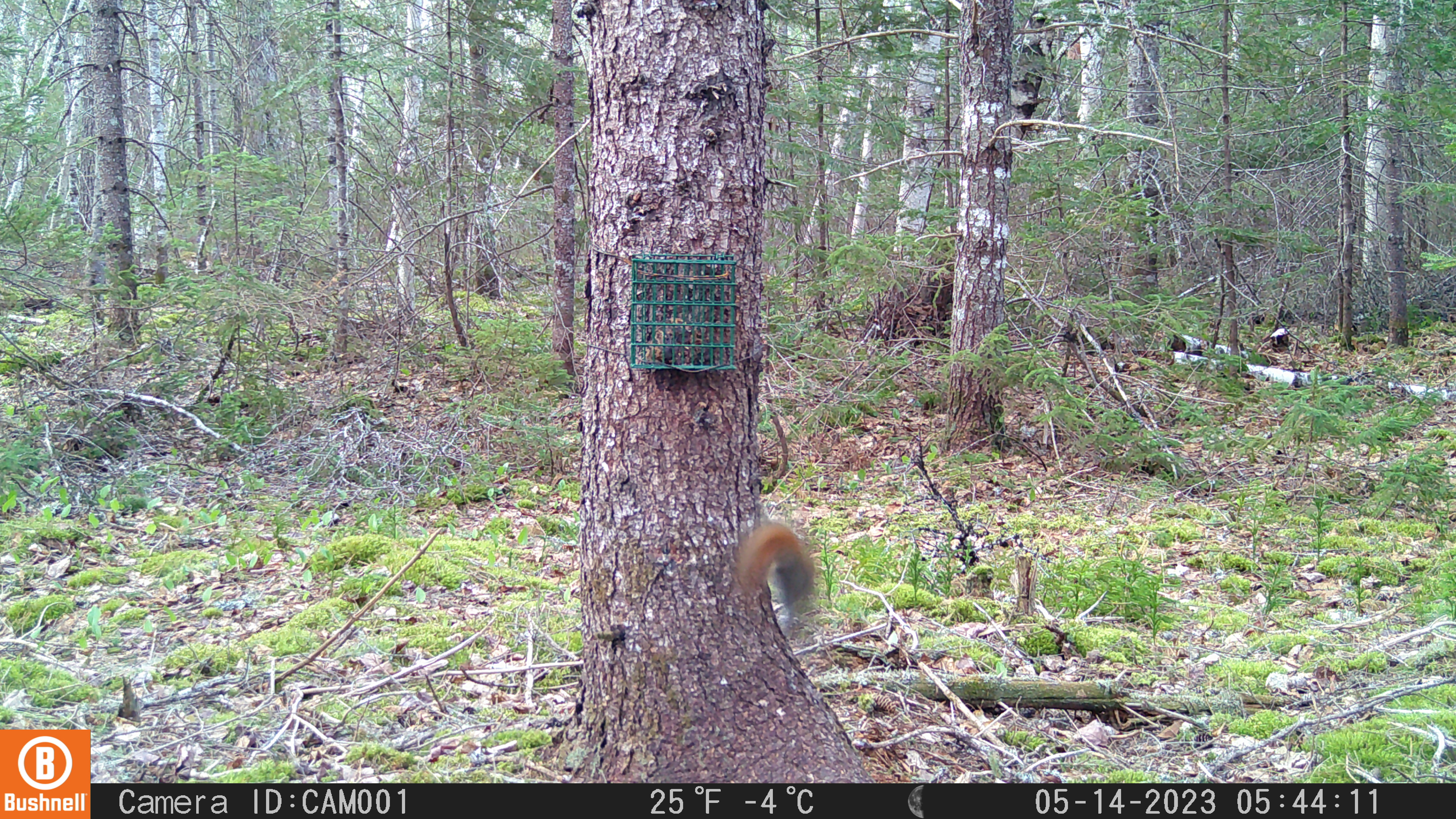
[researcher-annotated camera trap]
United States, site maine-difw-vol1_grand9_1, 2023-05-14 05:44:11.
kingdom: Animalia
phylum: Chordata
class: Mammalia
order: Rodentia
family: Sciuridae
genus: Tamiasciurus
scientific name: Tamiasciurus hudsonicus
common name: red squirrel